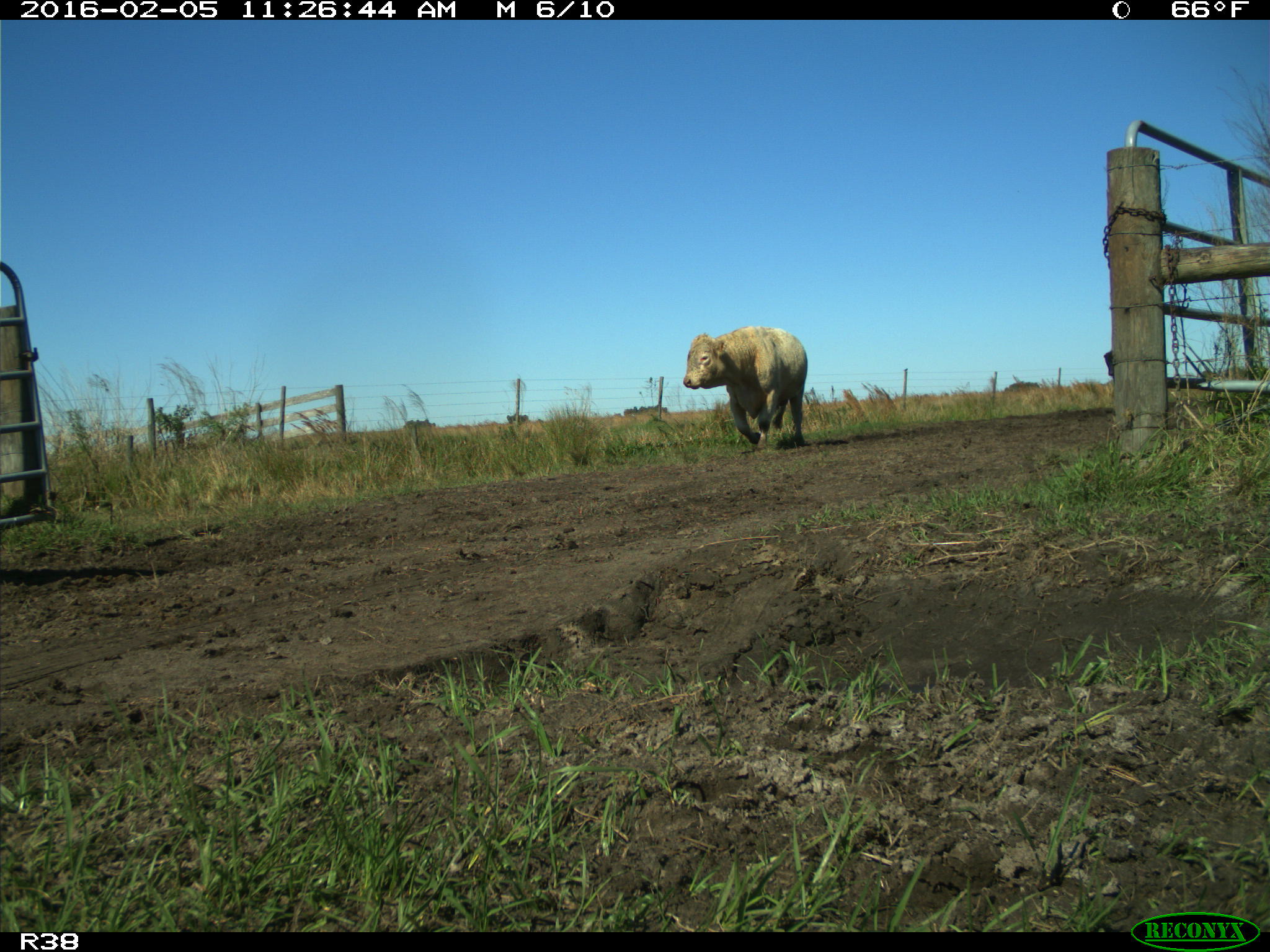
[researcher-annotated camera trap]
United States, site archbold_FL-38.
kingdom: Animalia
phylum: Chordata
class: Mammalia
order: Artiodactyla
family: Bovidae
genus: Bos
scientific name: Bos taurus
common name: domestic cow